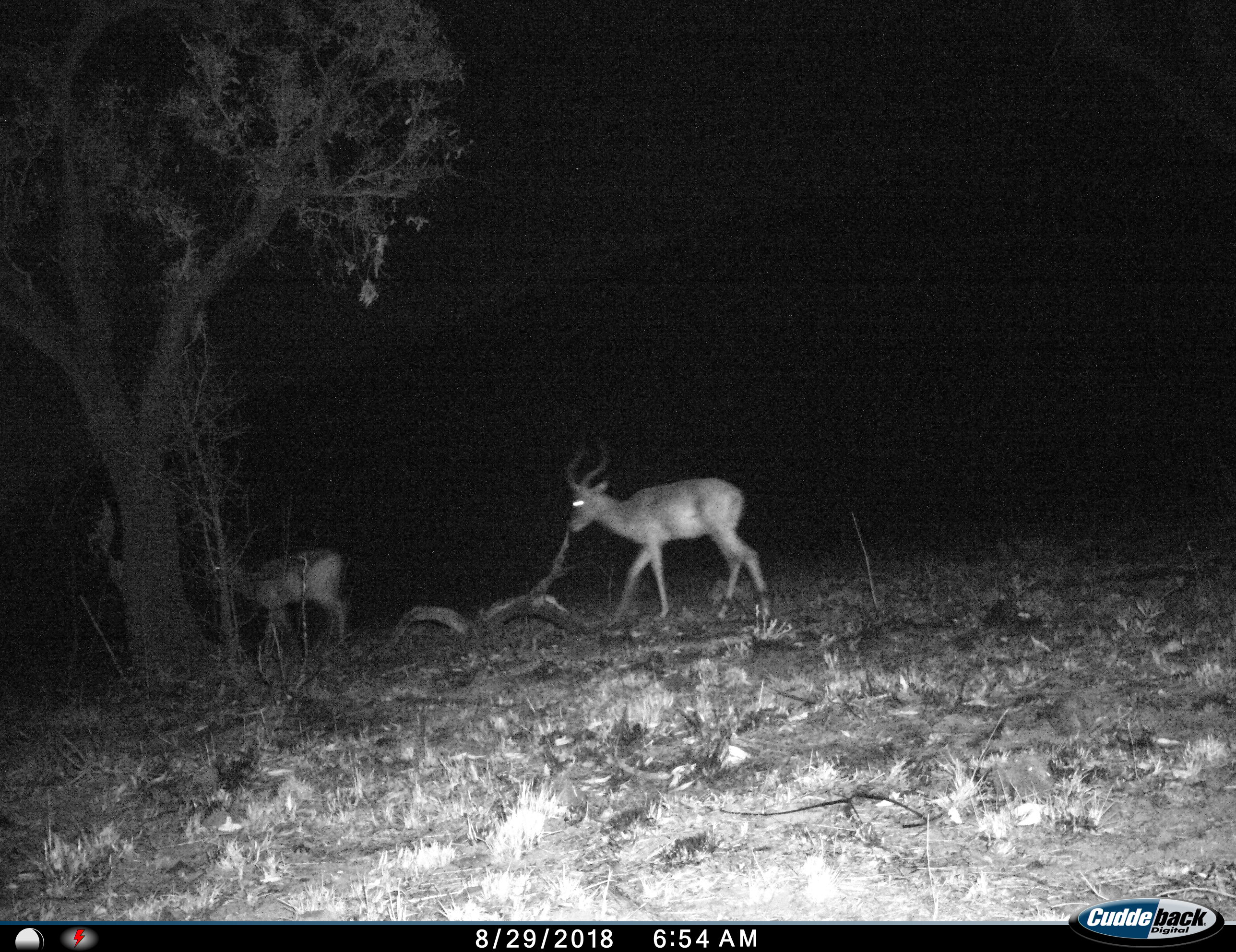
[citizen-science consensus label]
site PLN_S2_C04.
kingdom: Animalia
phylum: Chordata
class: Mammalia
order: Artiodactyla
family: Bovidae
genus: Aepyceros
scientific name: Aepyceros melampus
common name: impala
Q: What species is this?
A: Impala (Aepyceros melampus).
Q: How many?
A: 2.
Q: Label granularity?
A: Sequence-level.